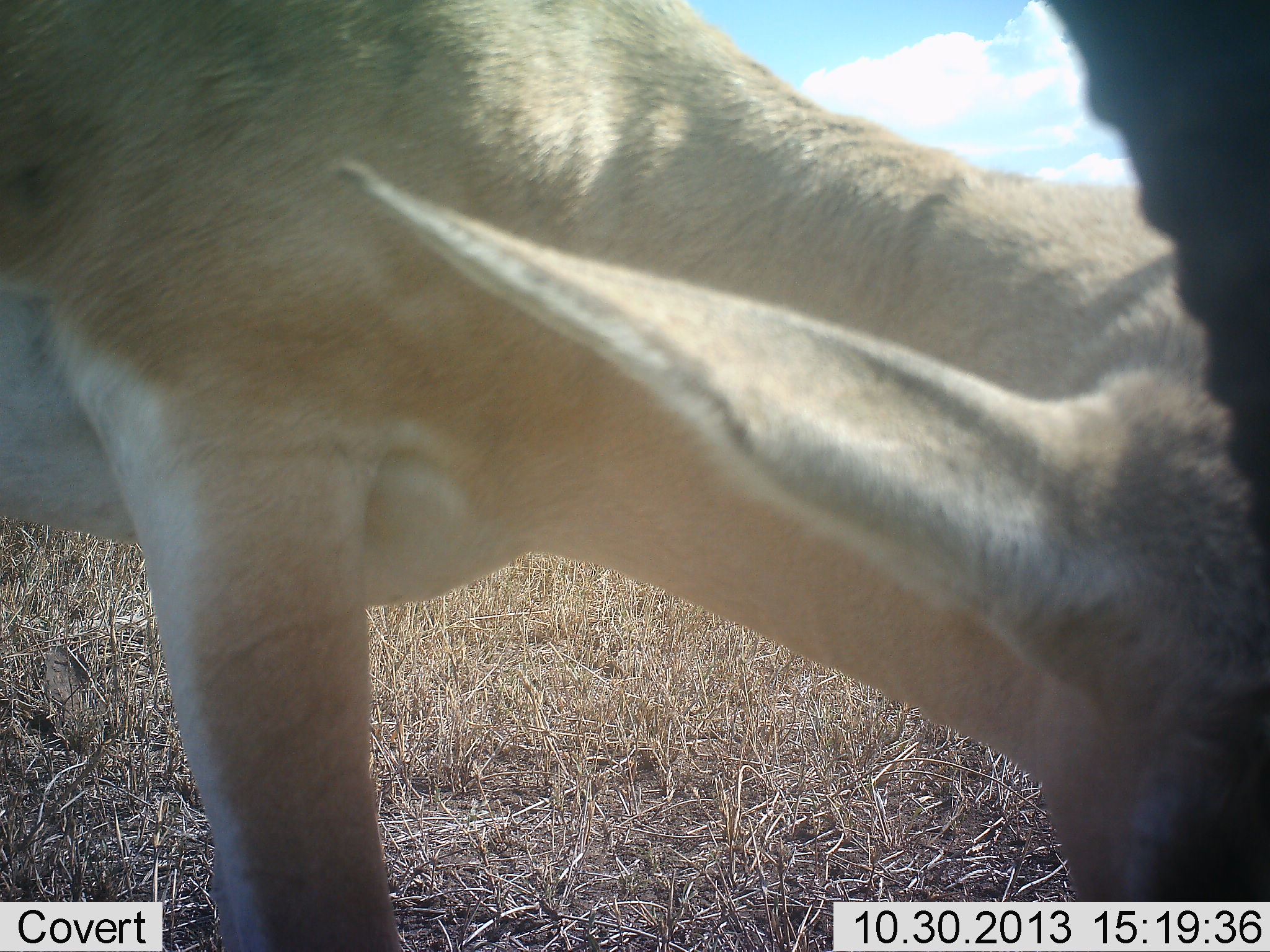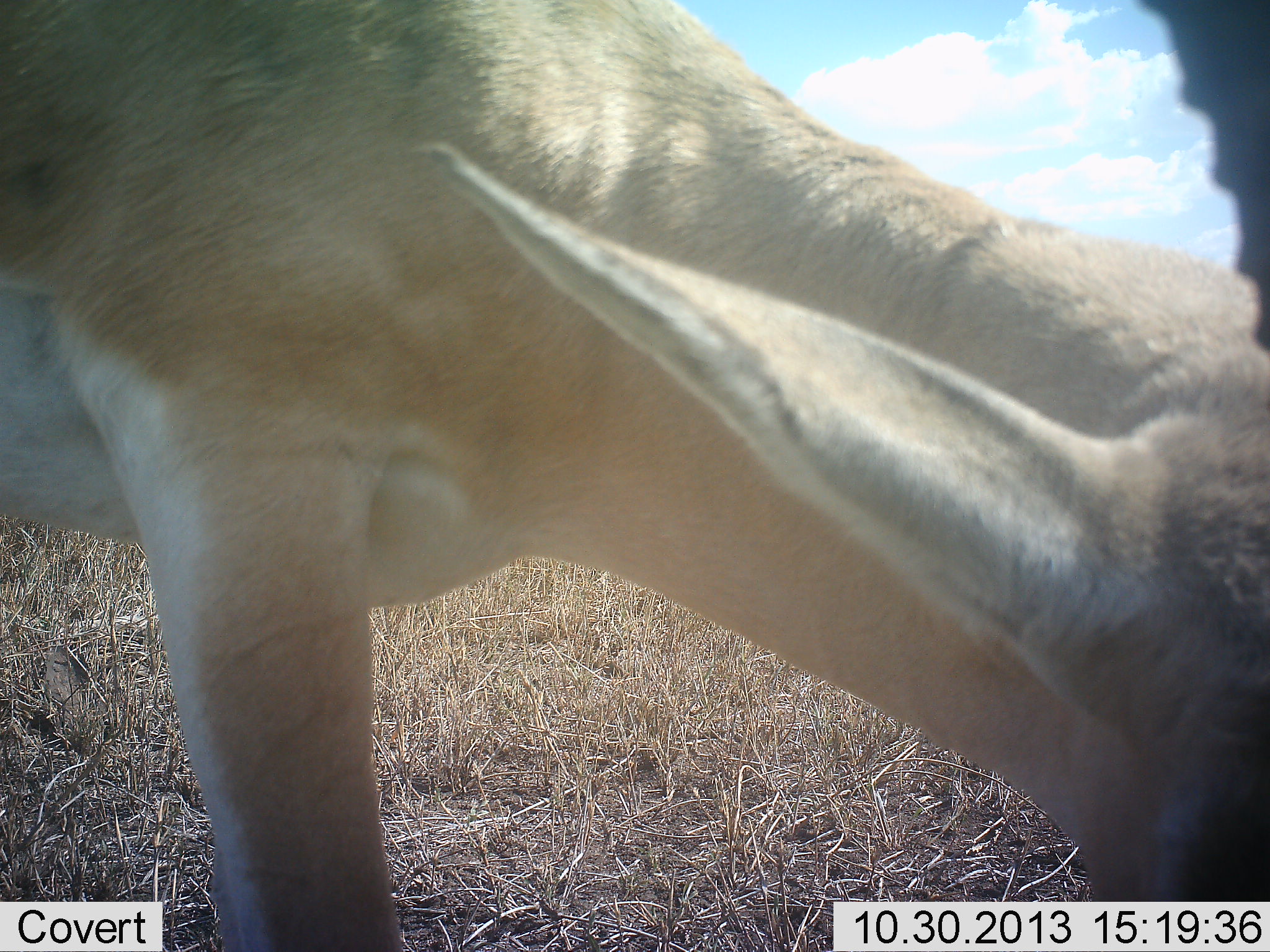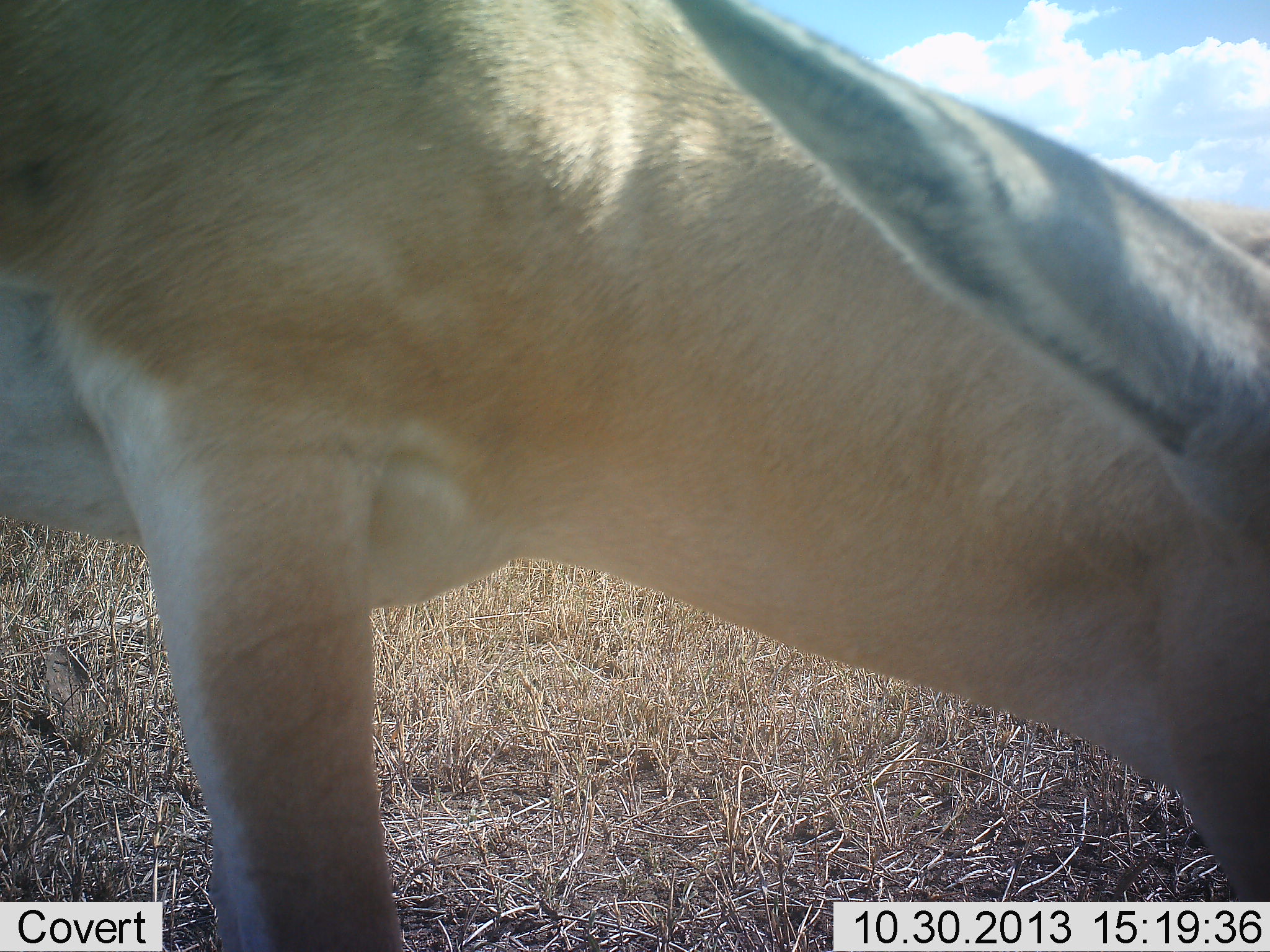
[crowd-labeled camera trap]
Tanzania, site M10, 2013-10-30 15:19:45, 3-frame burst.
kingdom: Animalia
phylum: Chordata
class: Mammalia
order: Artiodactyla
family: Bovidae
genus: Nanger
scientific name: Nanger granti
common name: grant's gazelle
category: gazellegrants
Gazellegrants (grant's gazelle) (Nanger granti), count 1. Behavior (volunteer vote fractions): standing 38%, resting 0%, moving 0%, interacting 0%. Young present (vote fraction): 6%. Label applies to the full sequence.